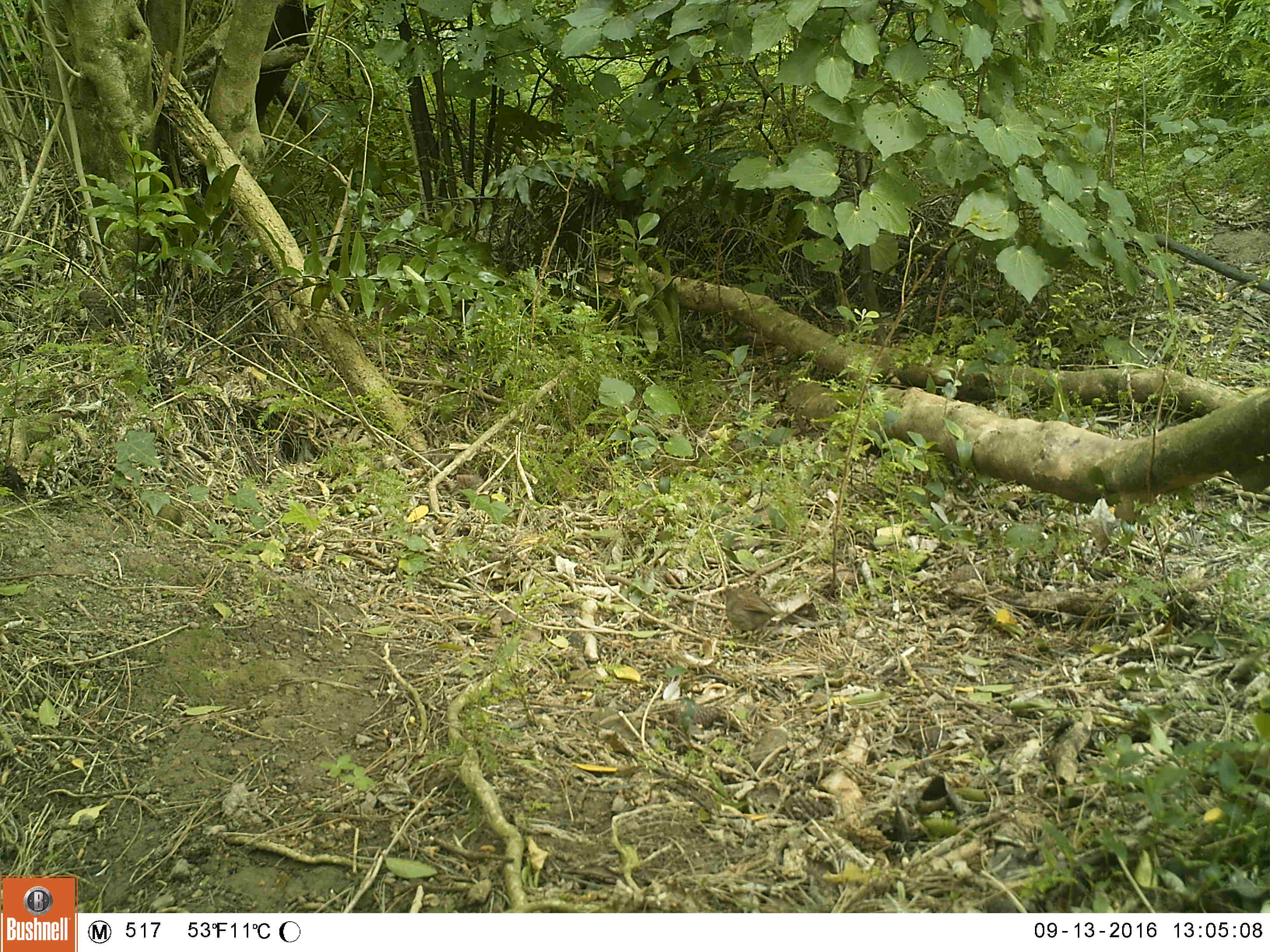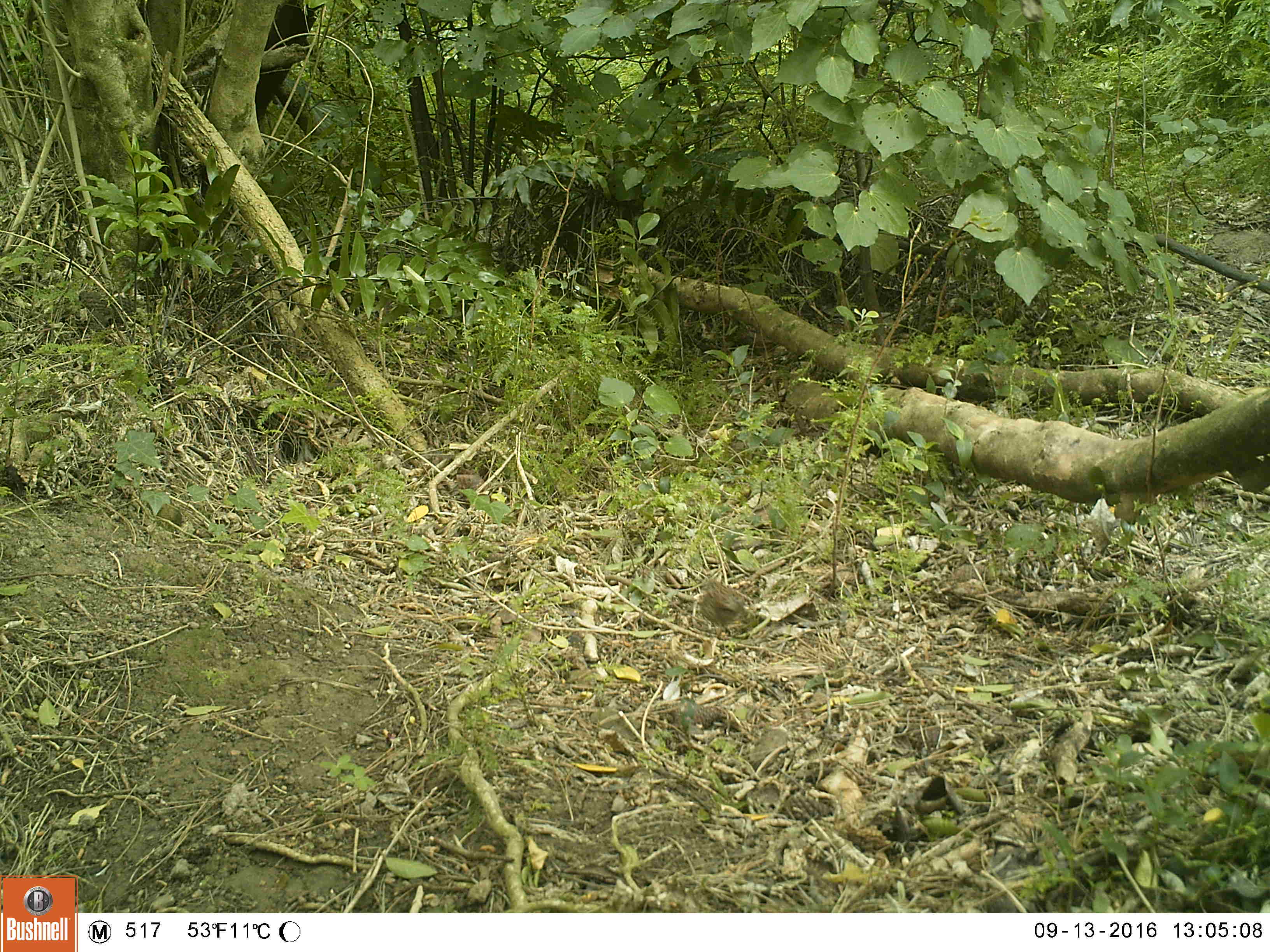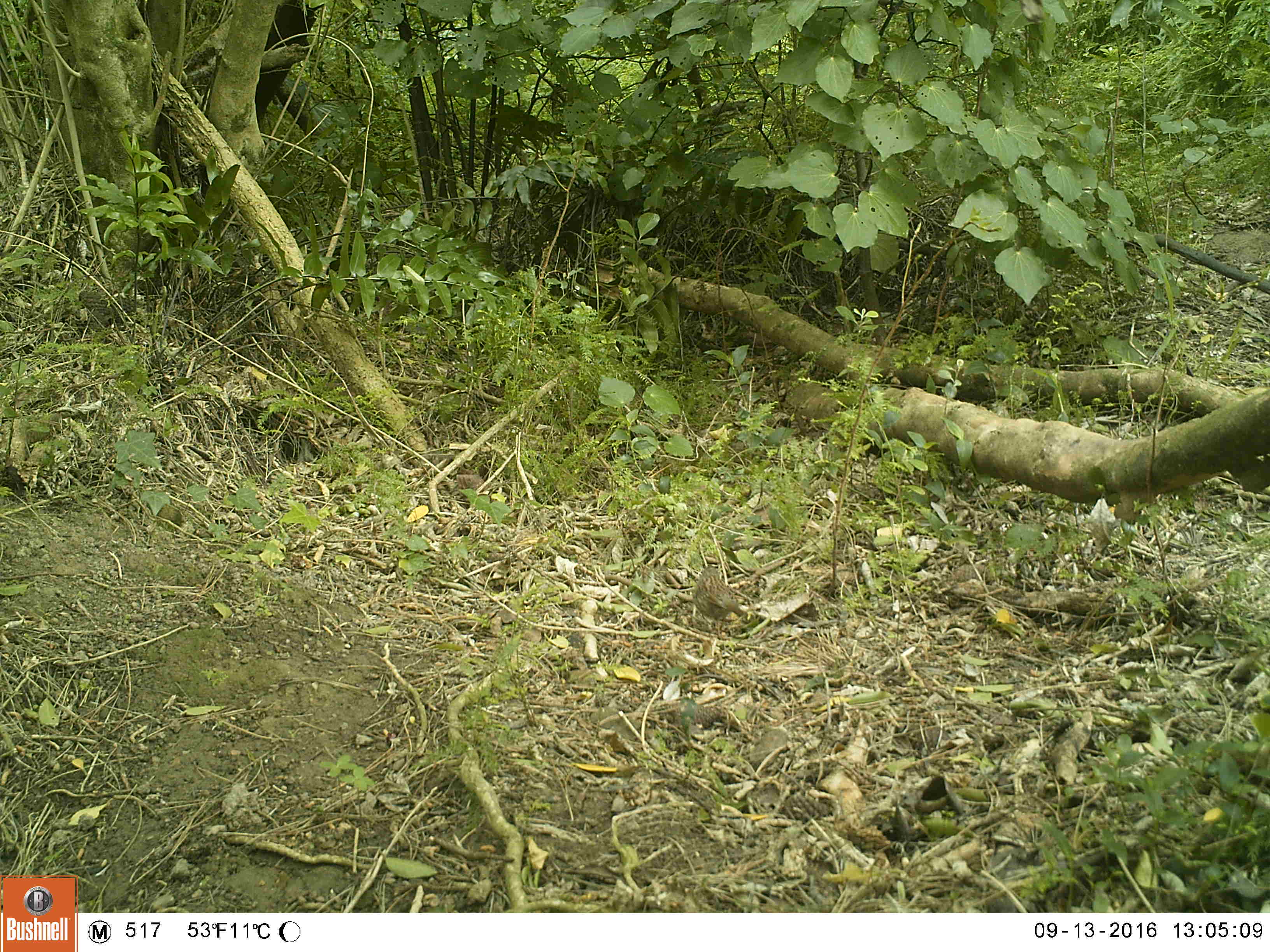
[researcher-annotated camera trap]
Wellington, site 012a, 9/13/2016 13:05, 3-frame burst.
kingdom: Animalia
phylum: Chordata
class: Aves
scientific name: Aves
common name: bird